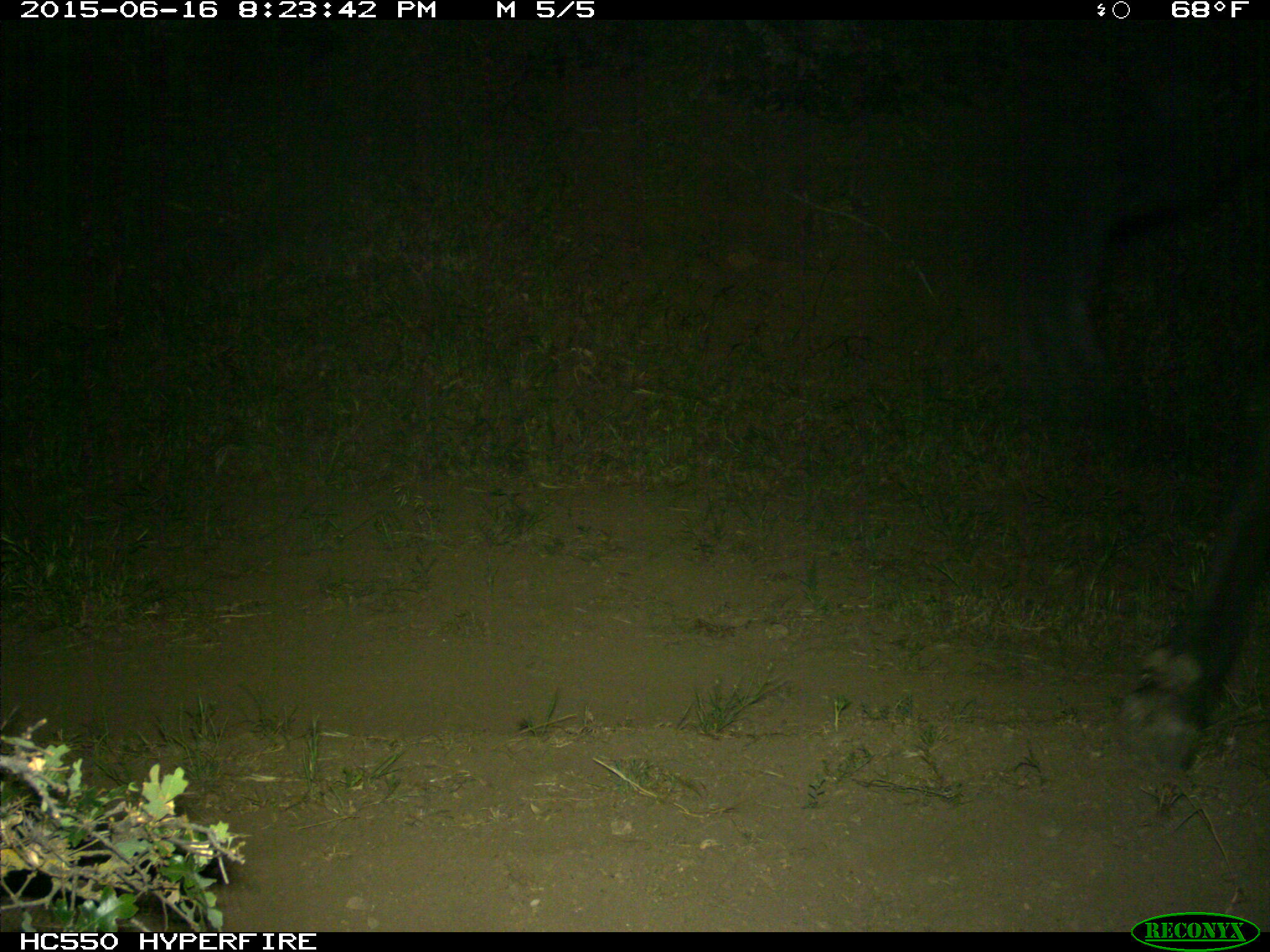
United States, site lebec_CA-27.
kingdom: Animalia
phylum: Chordata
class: Mammalia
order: Artiodactyla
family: Bovidae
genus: Bos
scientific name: Bos taurus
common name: domestic cow